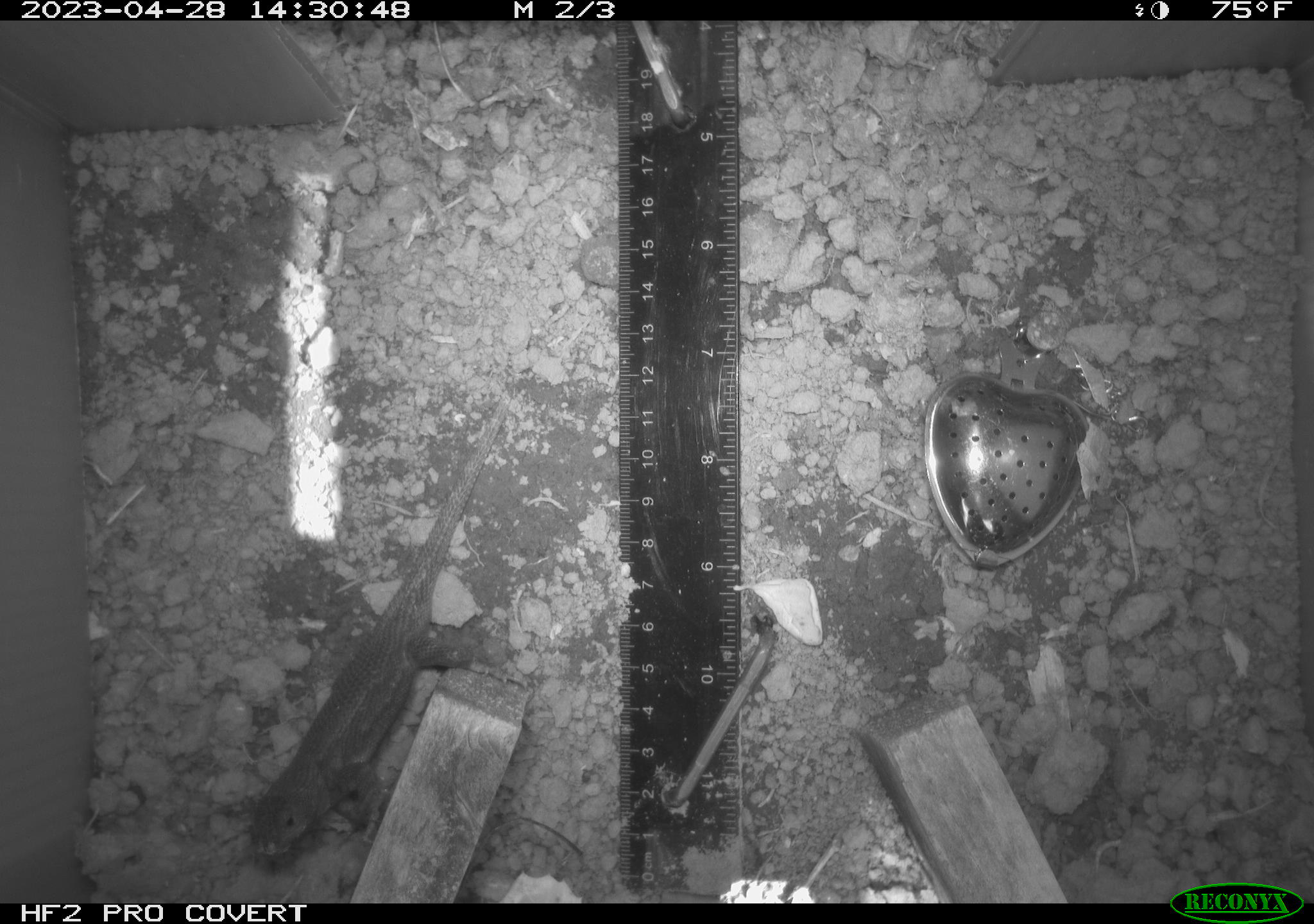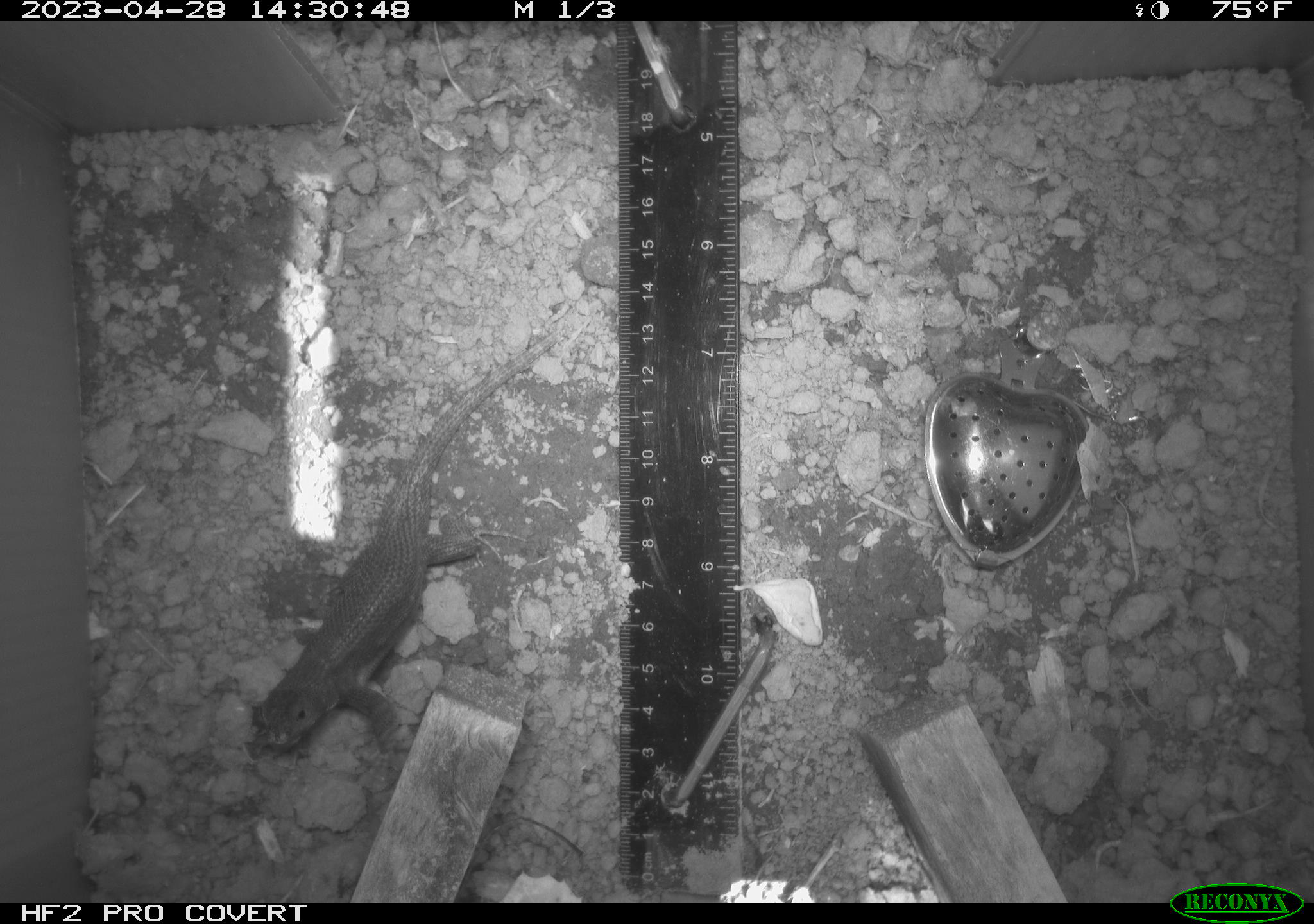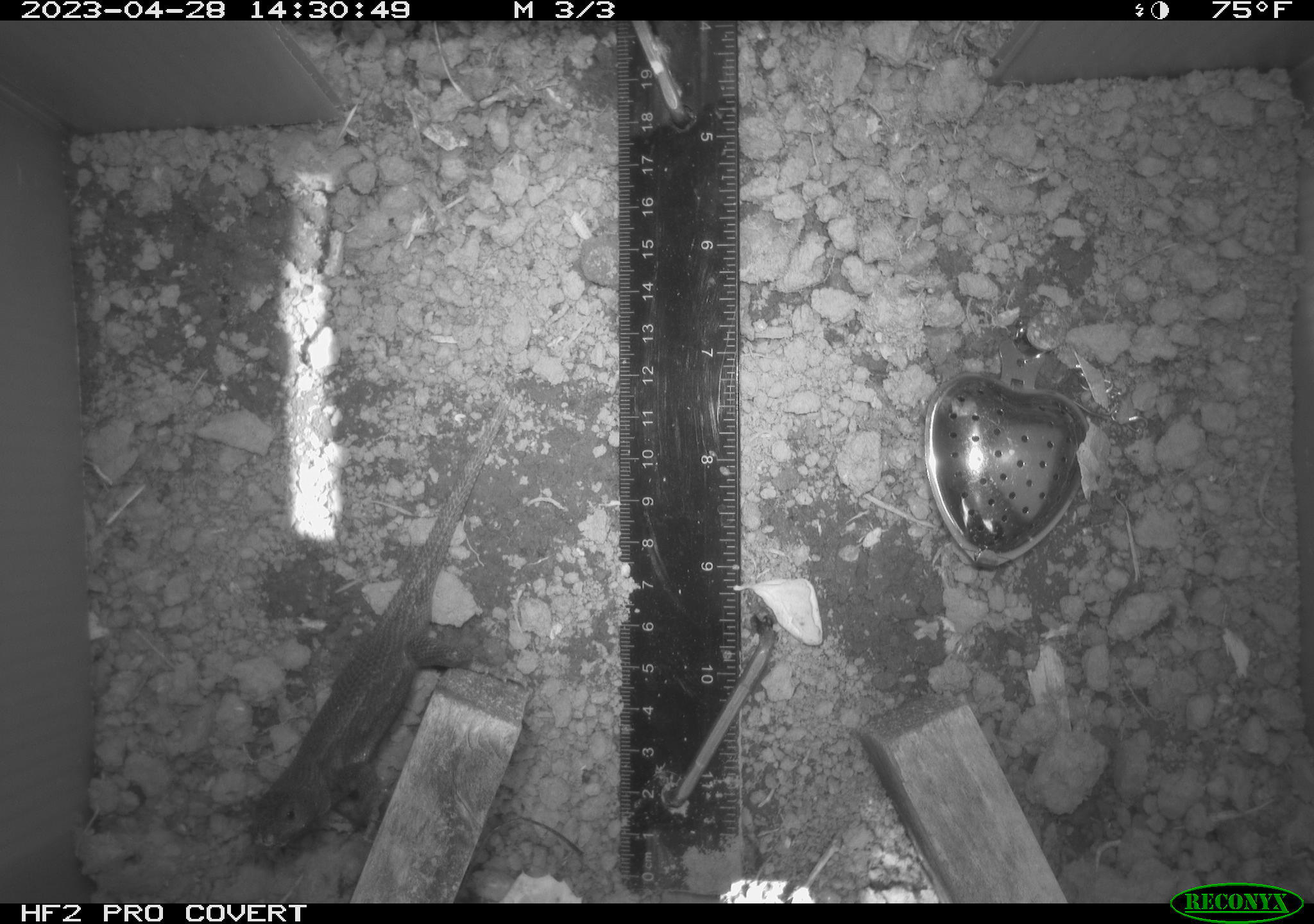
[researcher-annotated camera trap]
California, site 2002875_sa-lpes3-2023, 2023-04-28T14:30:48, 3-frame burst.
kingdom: Animalia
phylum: Chordata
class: Reptilia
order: Squamata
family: Phrynosomatidae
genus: Sceloporus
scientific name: Sceloporus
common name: spiny lizards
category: sceloporus species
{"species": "sceloporus species (spiny lizards) (Sceloporus)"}